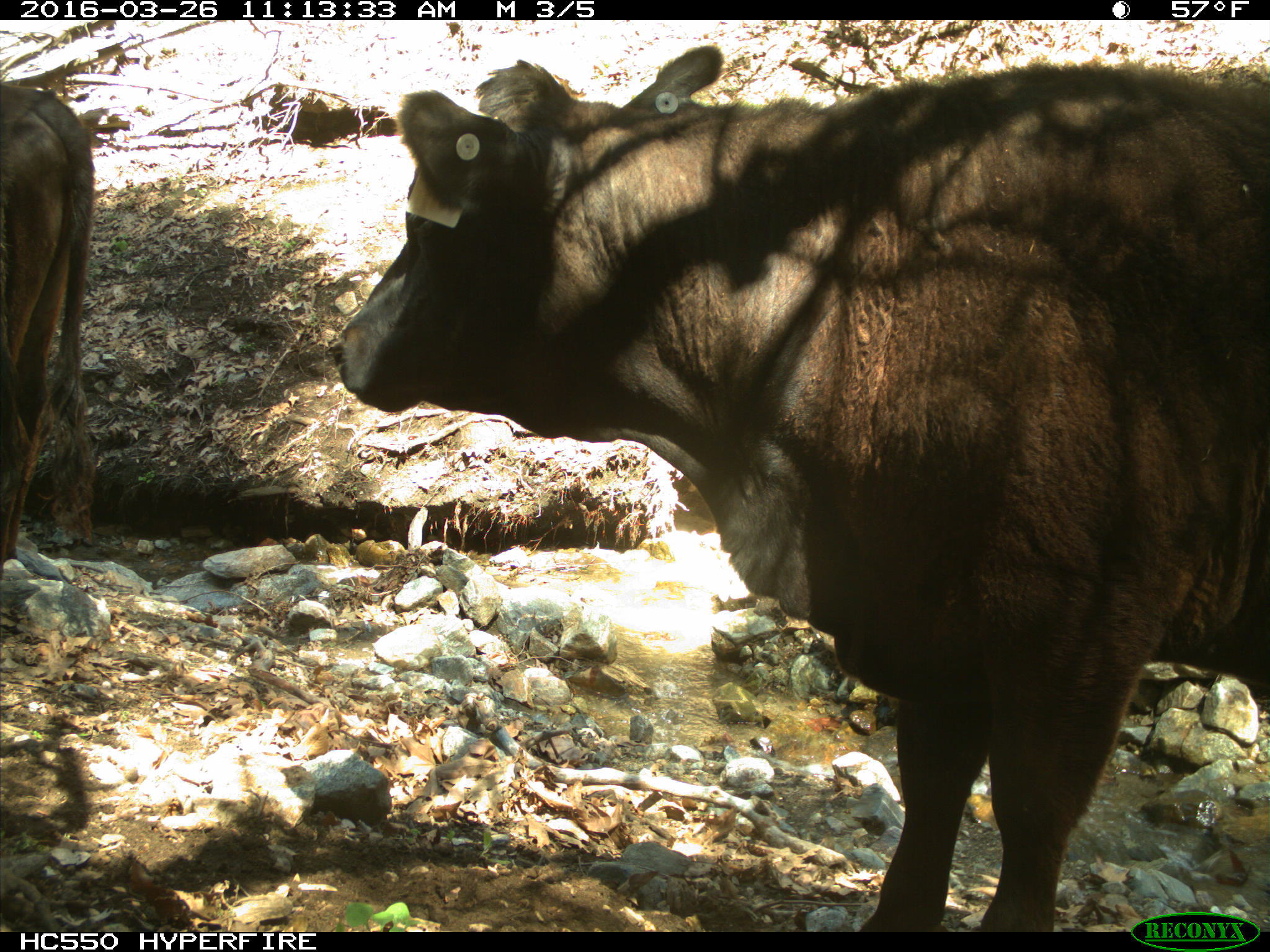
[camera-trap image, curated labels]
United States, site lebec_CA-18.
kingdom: Animalia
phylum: Chordata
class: Mammalia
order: Artiodactyla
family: Bovidae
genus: Bos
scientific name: Bos taurus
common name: domestic cow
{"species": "Bos taurus (domestic cow)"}